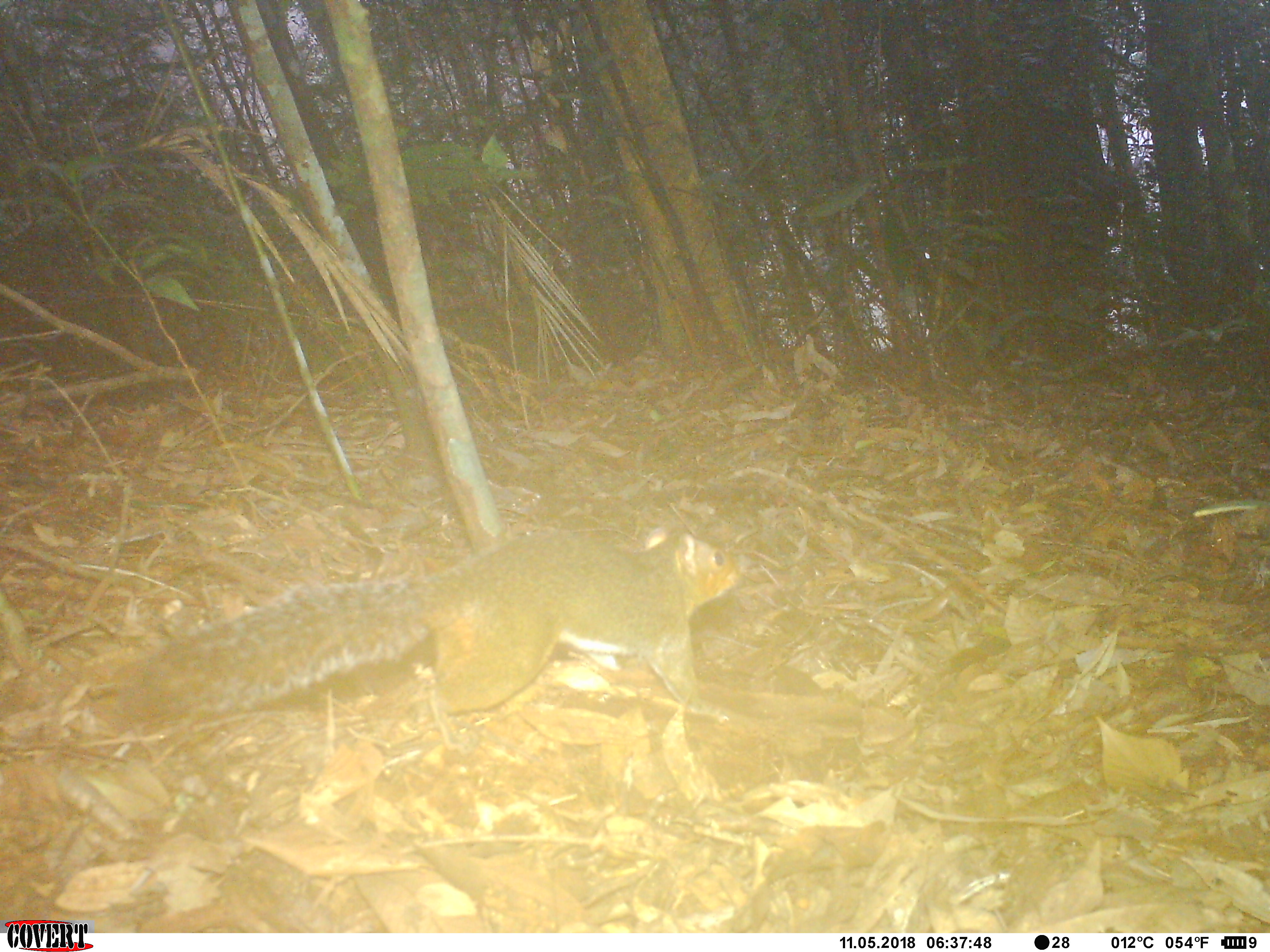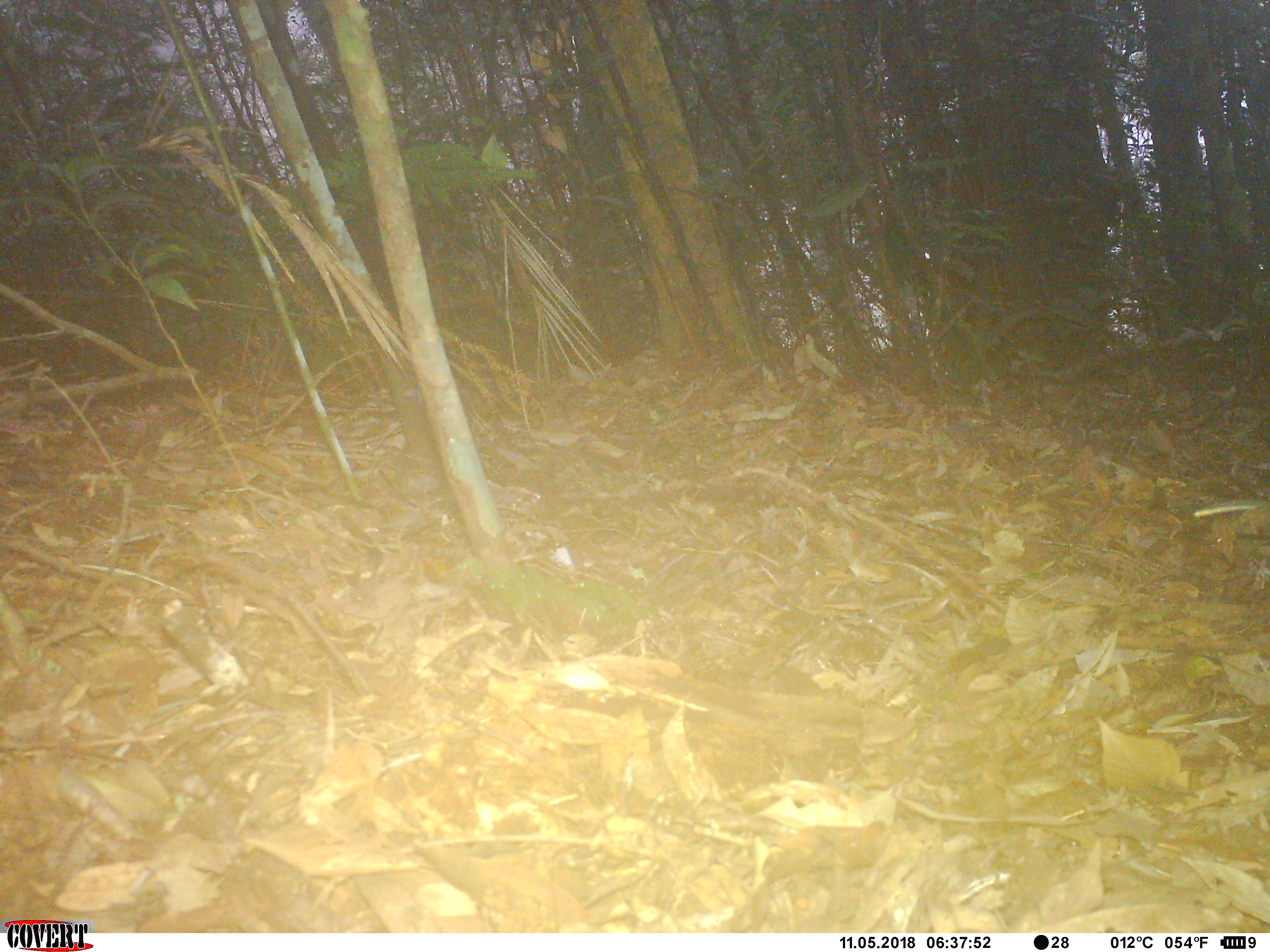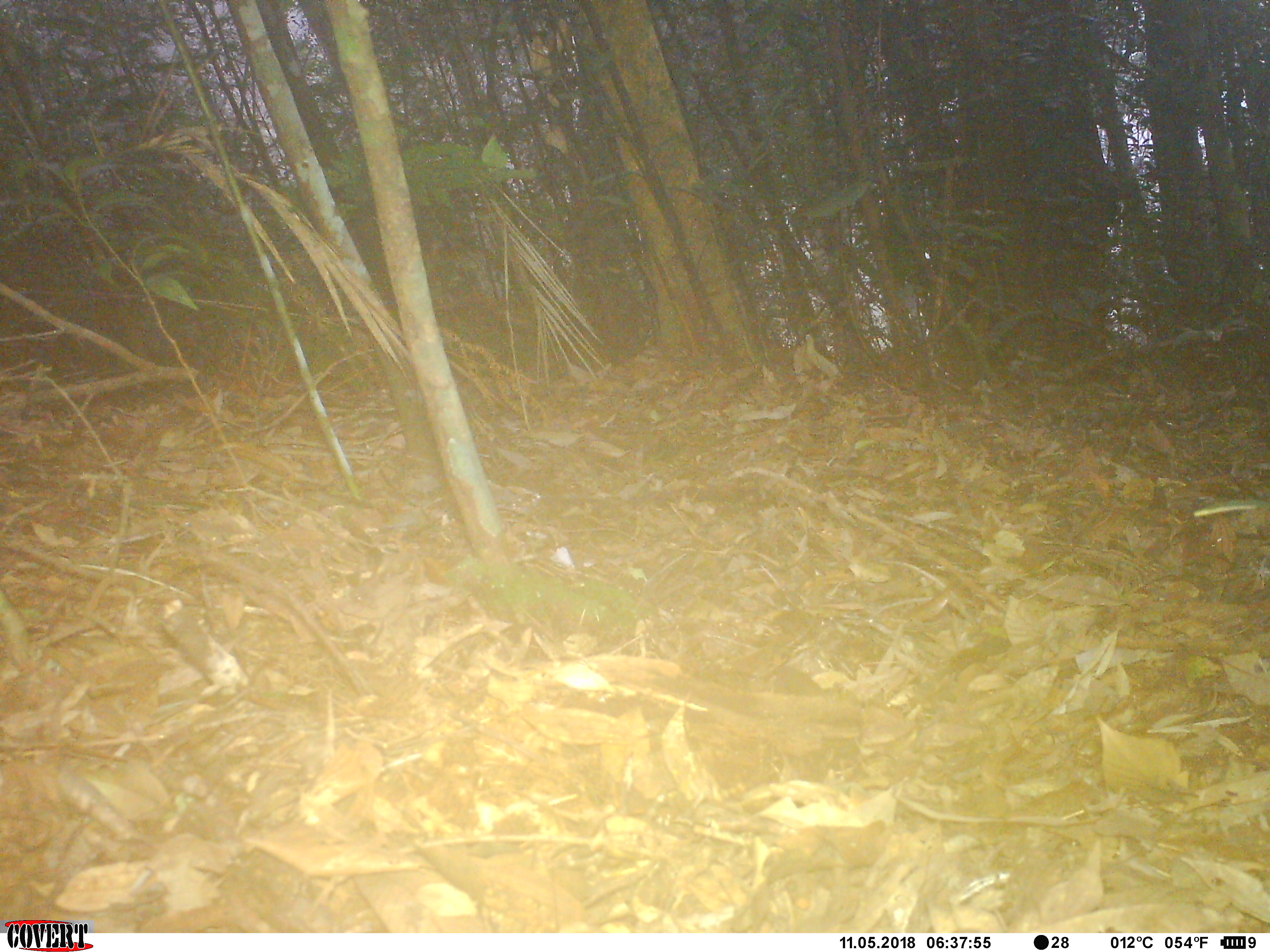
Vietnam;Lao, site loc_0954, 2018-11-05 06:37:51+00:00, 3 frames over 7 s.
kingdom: Animalia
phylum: Chordata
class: Mammalia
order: Rodentia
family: Sciuridae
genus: Dremomys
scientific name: Dremomys rufigenis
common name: red-cheeked squirrel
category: red cheeked squirrel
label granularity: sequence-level